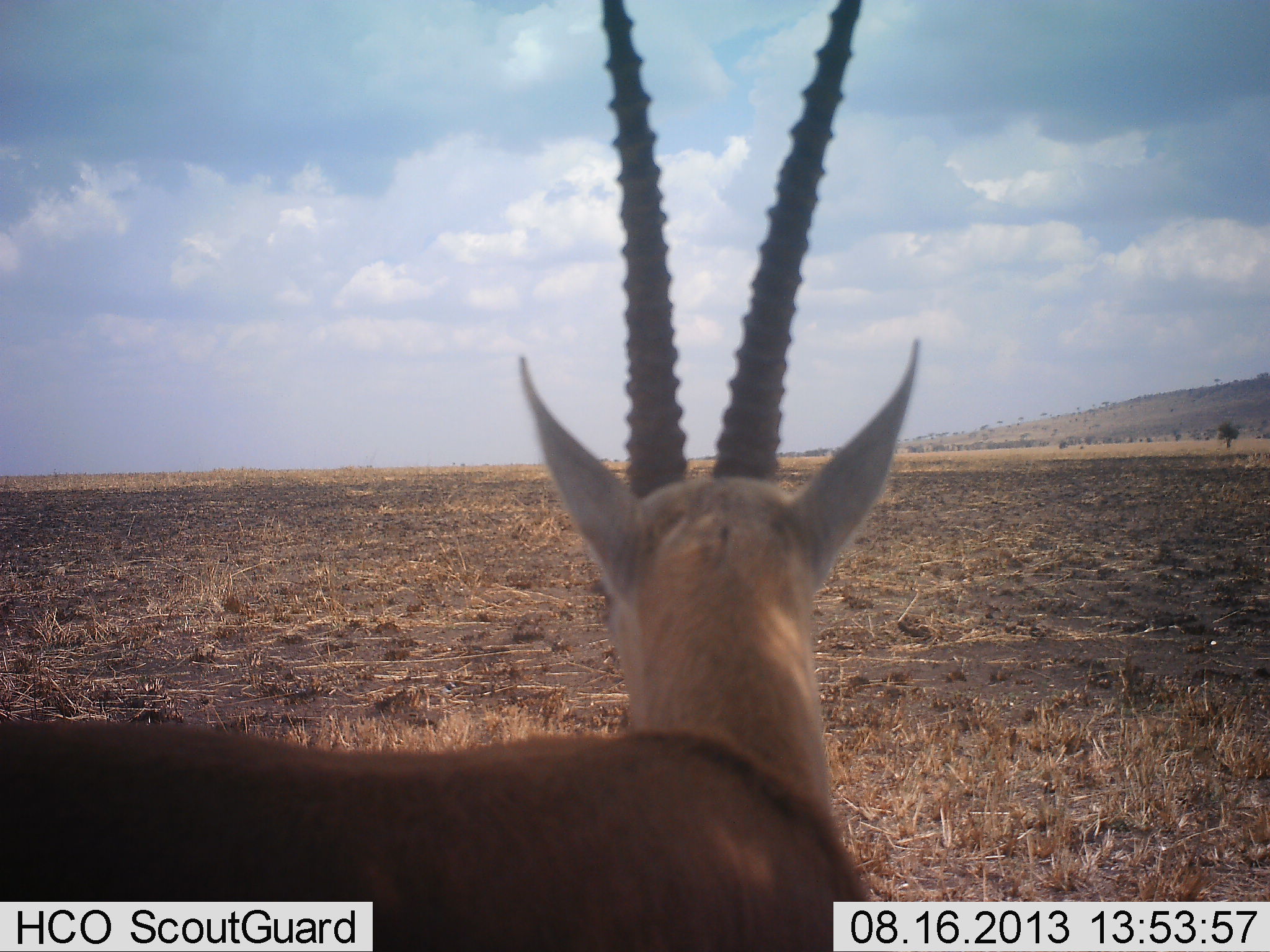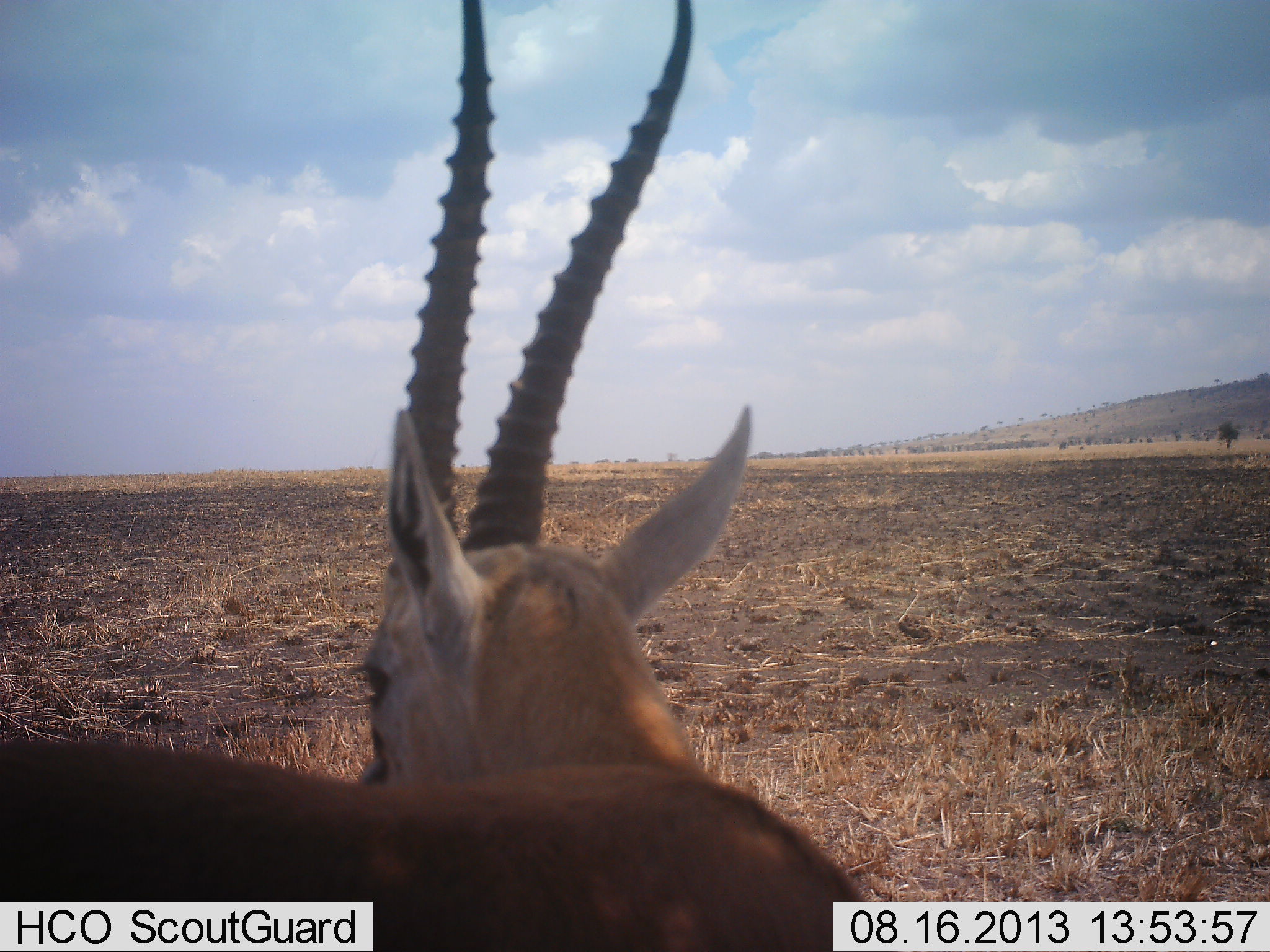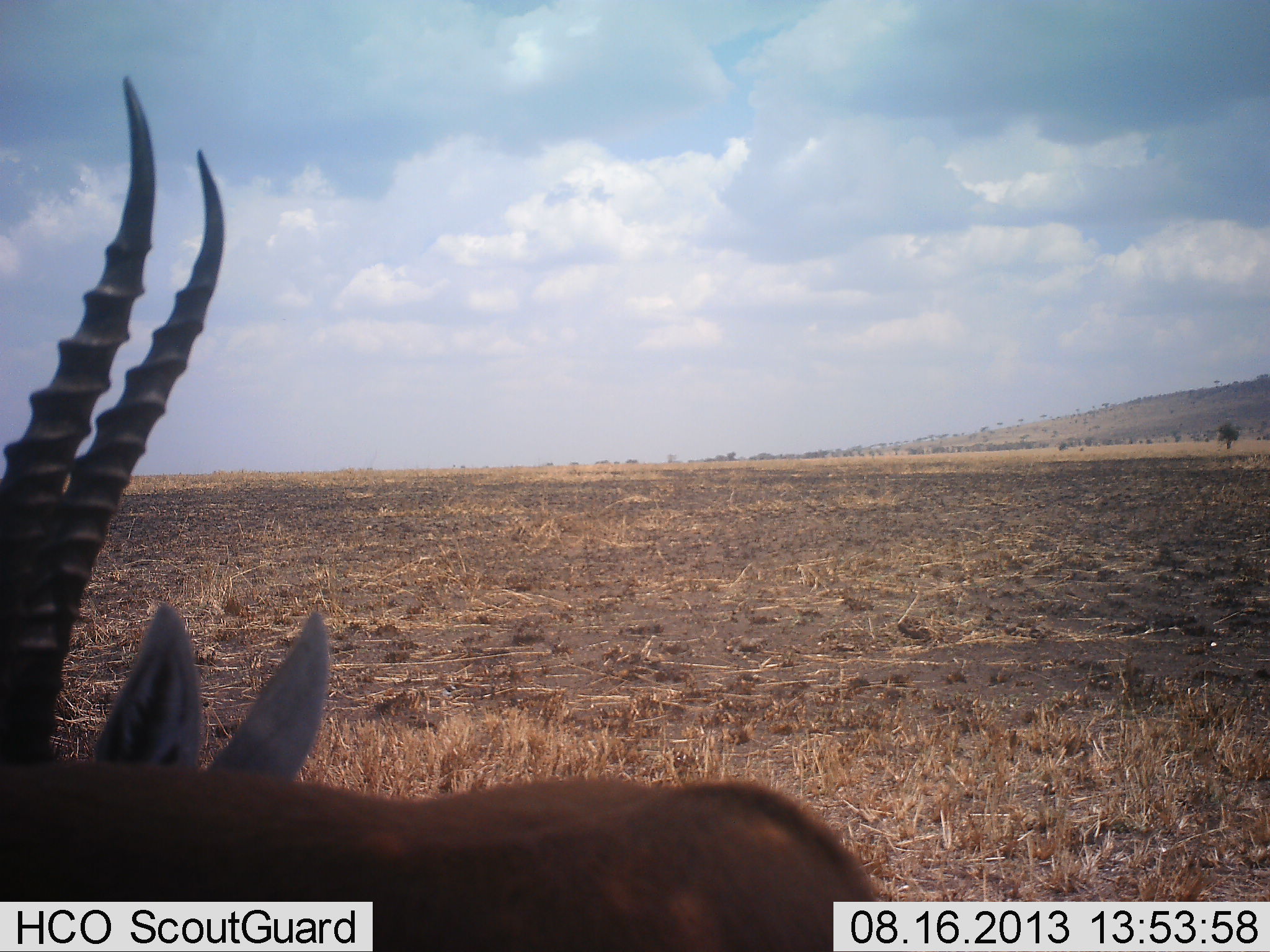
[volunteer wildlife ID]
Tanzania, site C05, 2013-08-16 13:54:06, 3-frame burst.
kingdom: Animalia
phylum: Chordata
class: Mammalia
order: Artiodactyla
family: Bovidae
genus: Eudorcas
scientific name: Eudorcas thomsonii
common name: thomson's gazelle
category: gazellethomsons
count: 1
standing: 88%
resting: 0%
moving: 18%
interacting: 0%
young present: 0%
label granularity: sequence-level